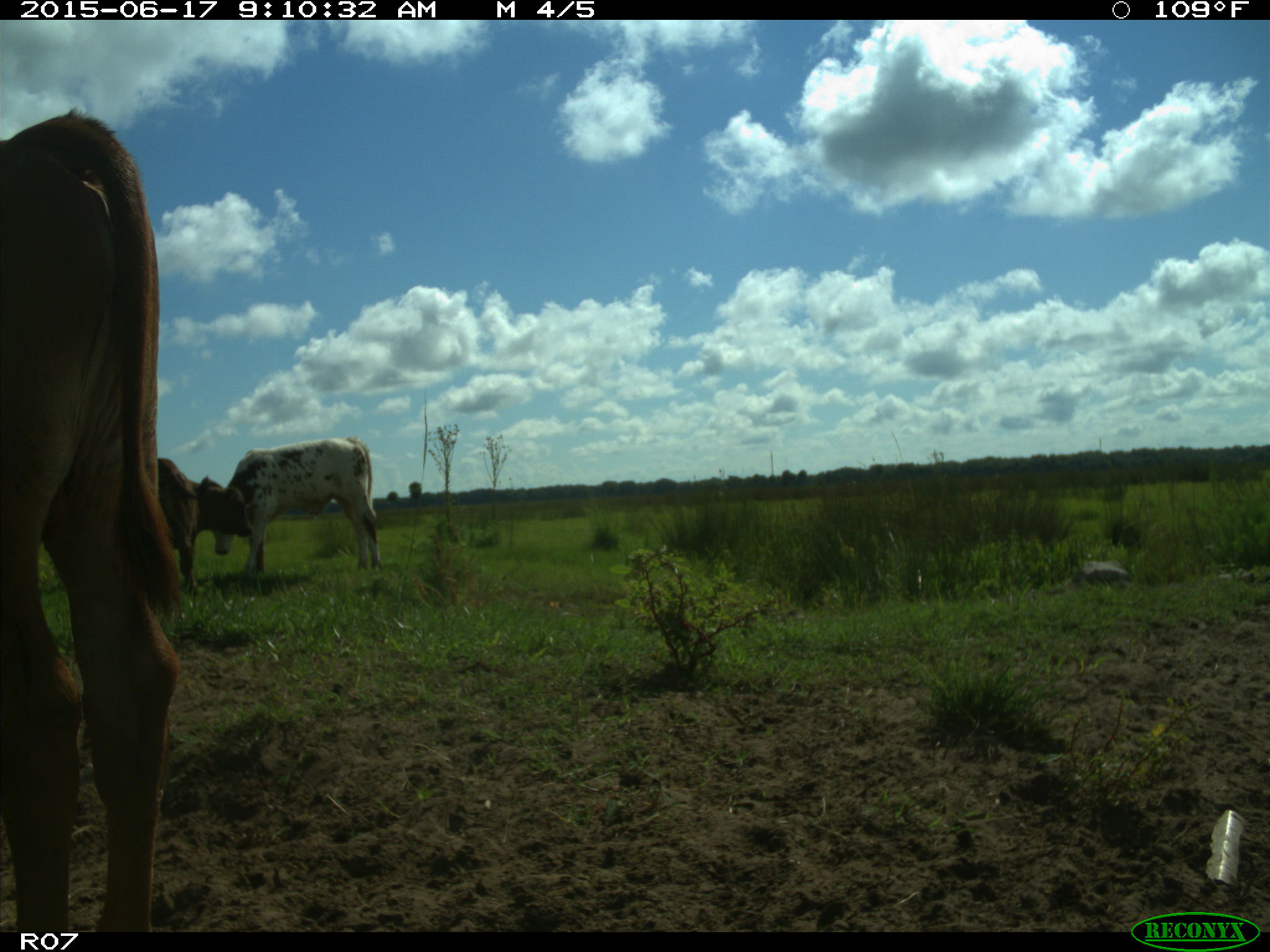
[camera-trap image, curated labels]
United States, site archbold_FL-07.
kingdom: Animalia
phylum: Chordata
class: Mammalia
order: Artiodactyla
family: Bovidae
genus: Bos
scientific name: Bos taurus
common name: domestic cow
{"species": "Bos taurus (domestic cow)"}